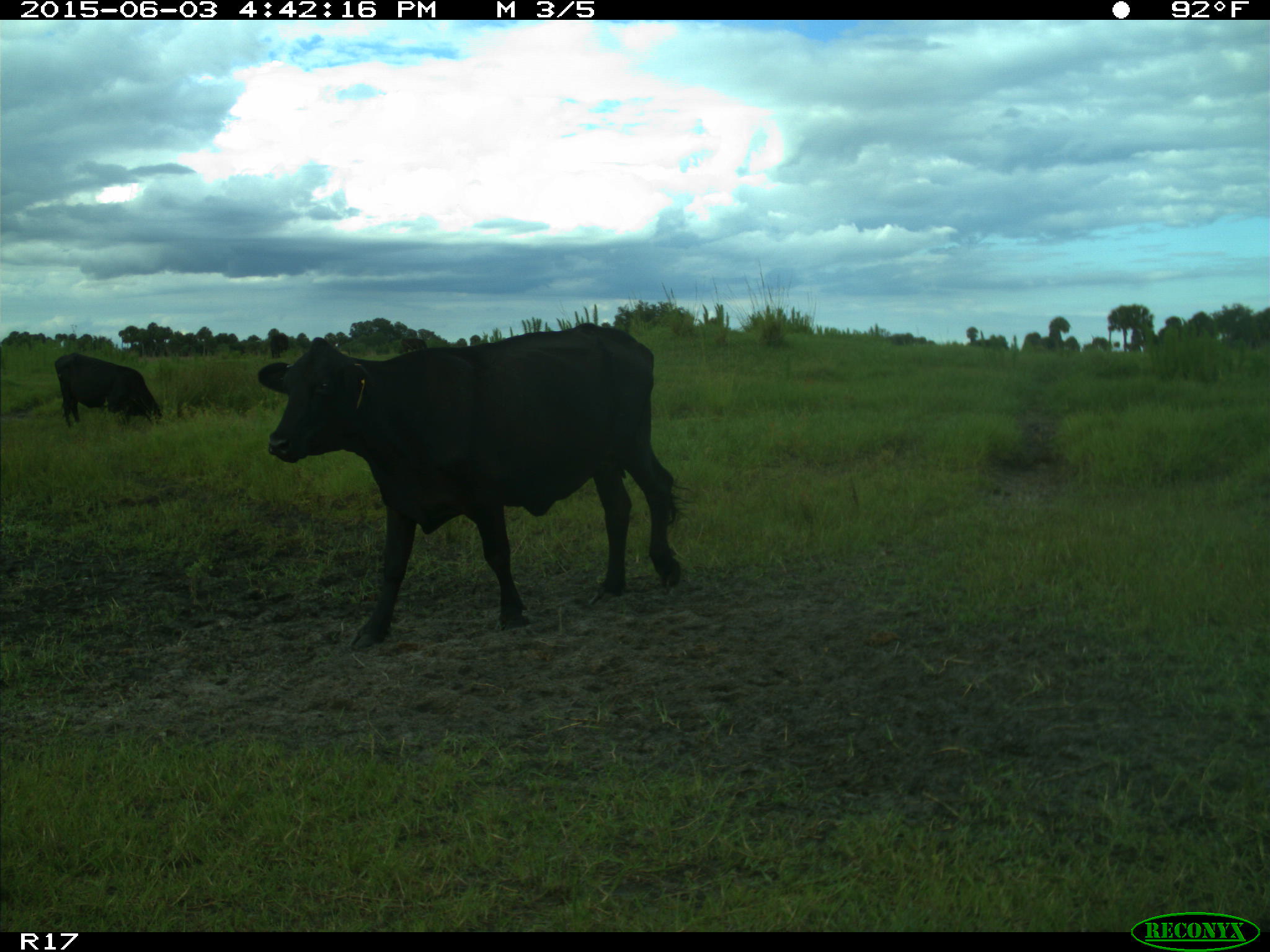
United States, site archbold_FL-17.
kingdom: Animalia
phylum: Chordata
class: Mammalia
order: Artiodactyla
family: Bovidae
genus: Bos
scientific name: Bos taurus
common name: domestic cow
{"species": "Bos taurus (domestic cow)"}